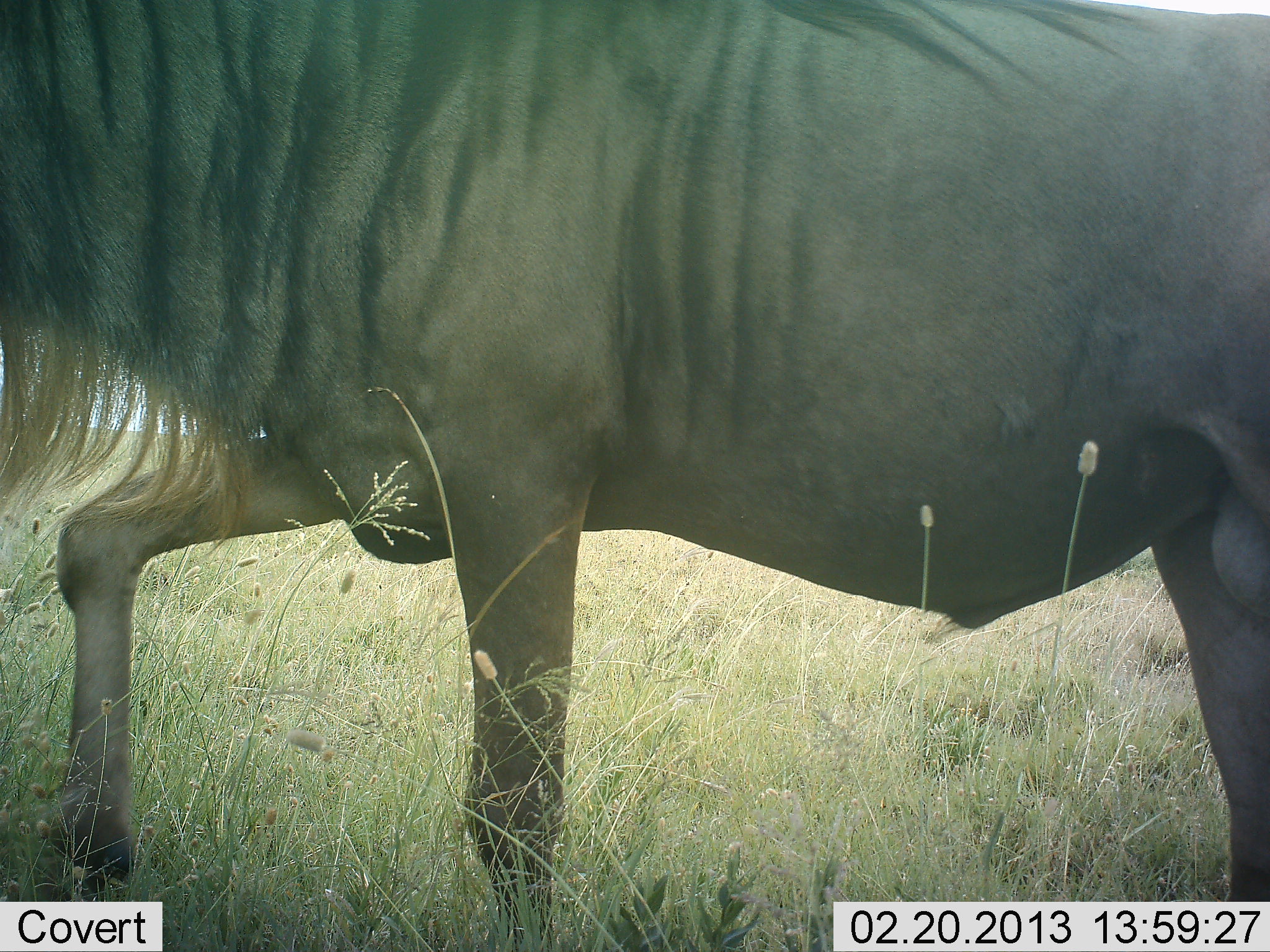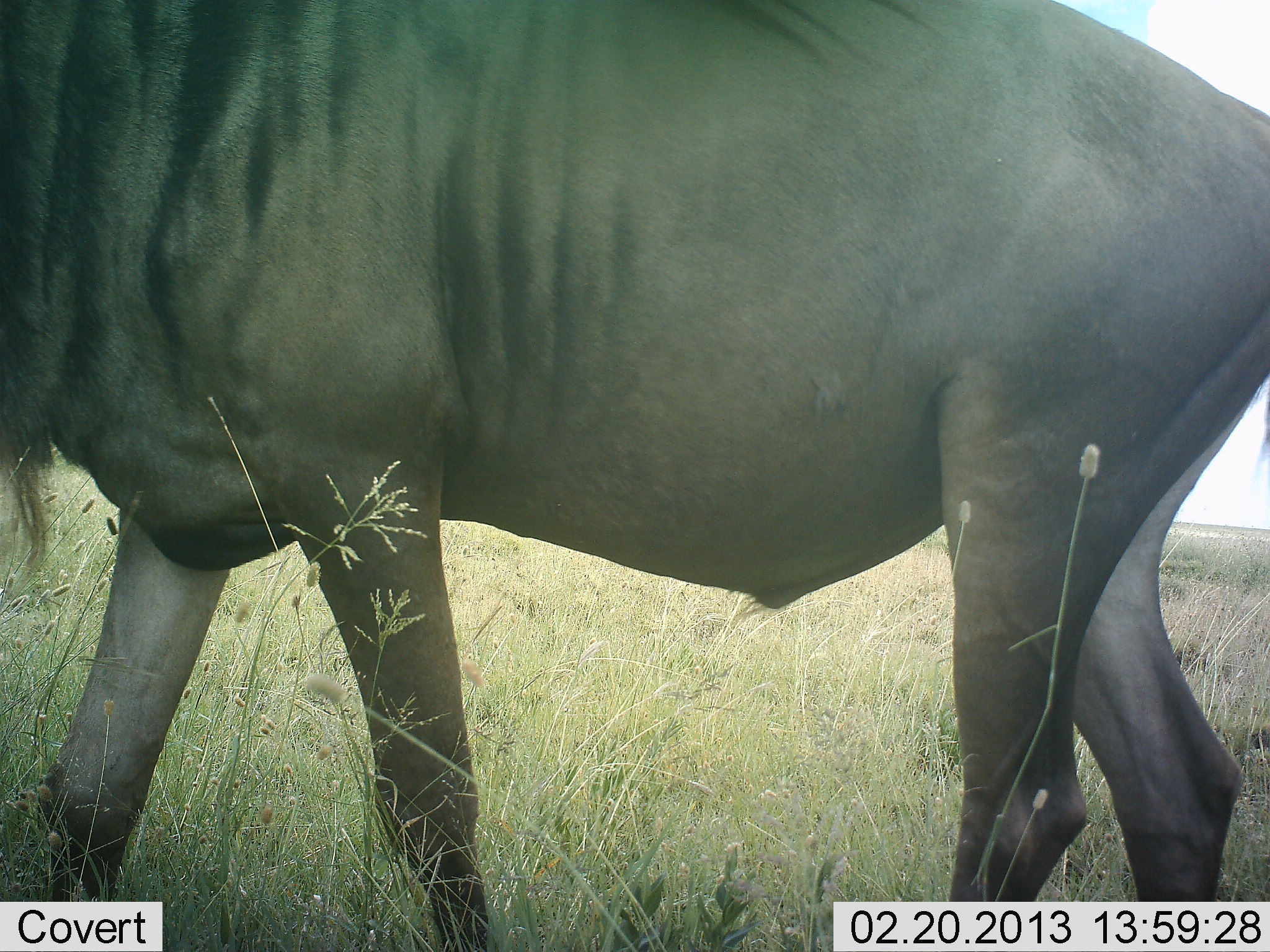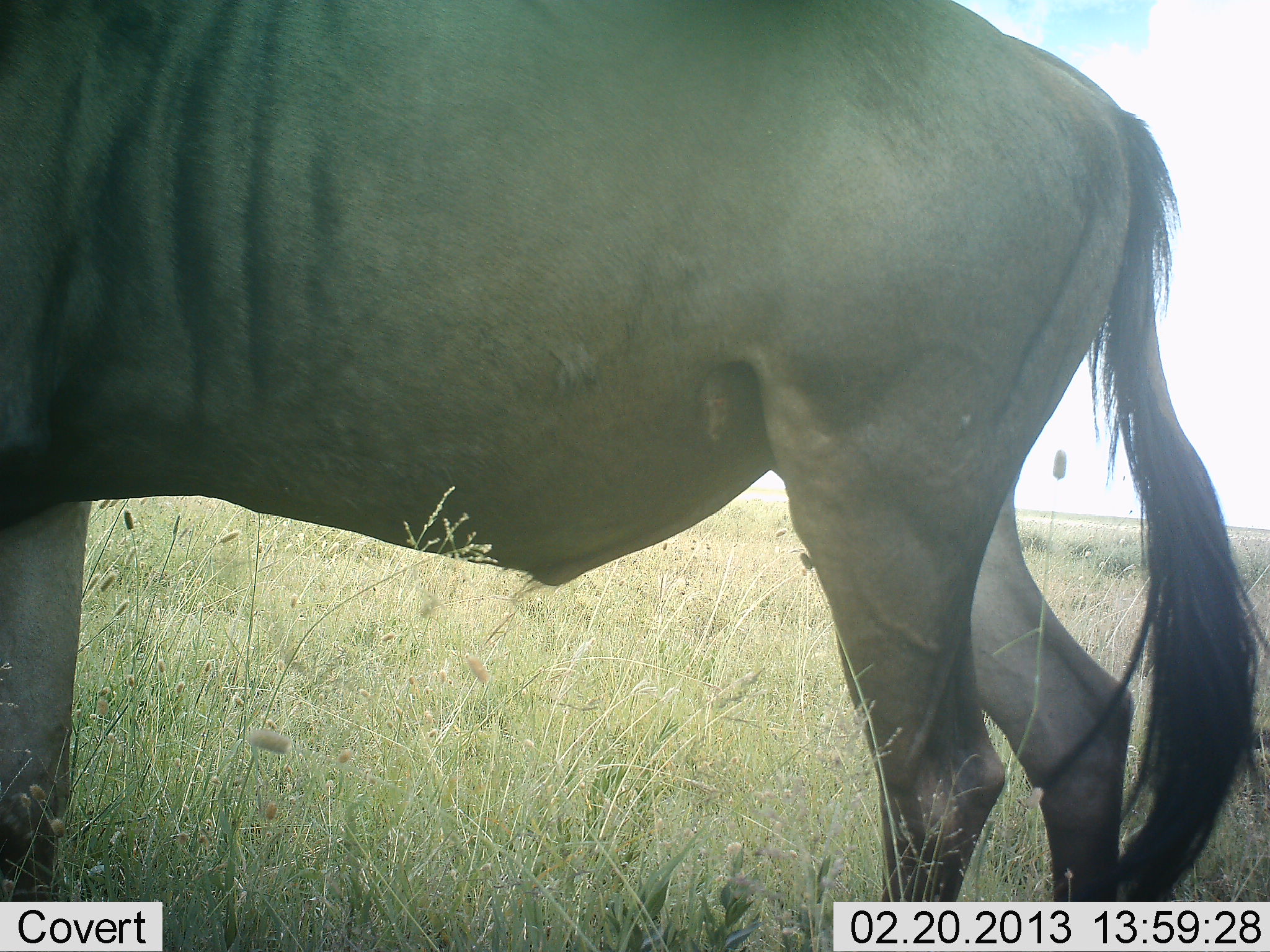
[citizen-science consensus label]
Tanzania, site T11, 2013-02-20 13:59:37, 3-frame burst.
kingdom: Animalia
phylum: Chordata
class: Mammalia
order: Artiodactyla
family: Bovidae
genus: Connochaetes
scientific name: Connochaetes taurinus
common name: blue wildebeest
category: wildebeest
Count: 1.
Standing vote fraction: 0%.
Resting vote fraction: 0%.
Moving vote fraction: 100%.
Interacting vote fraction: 0%.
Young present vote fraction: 0%.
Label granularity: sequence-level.